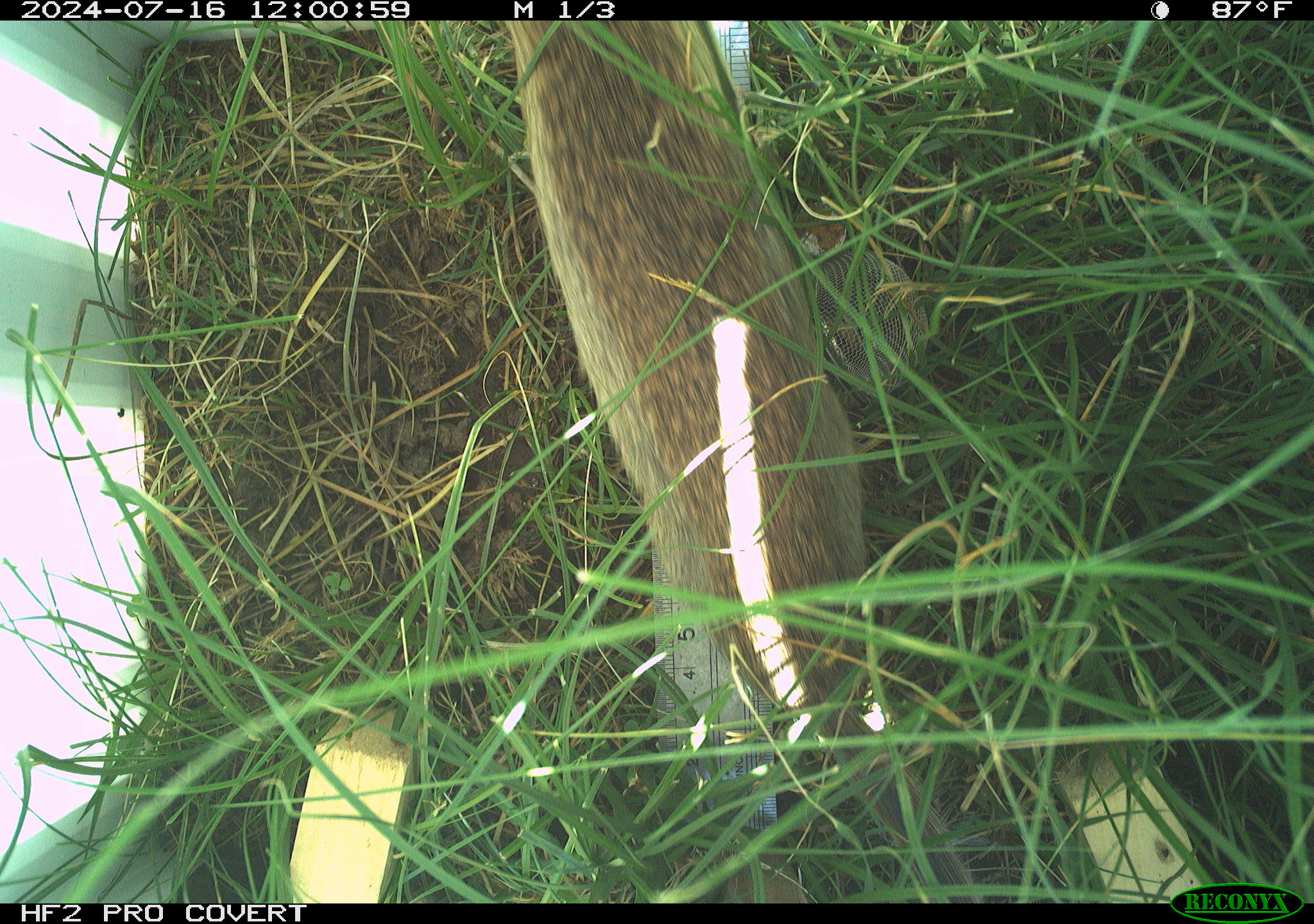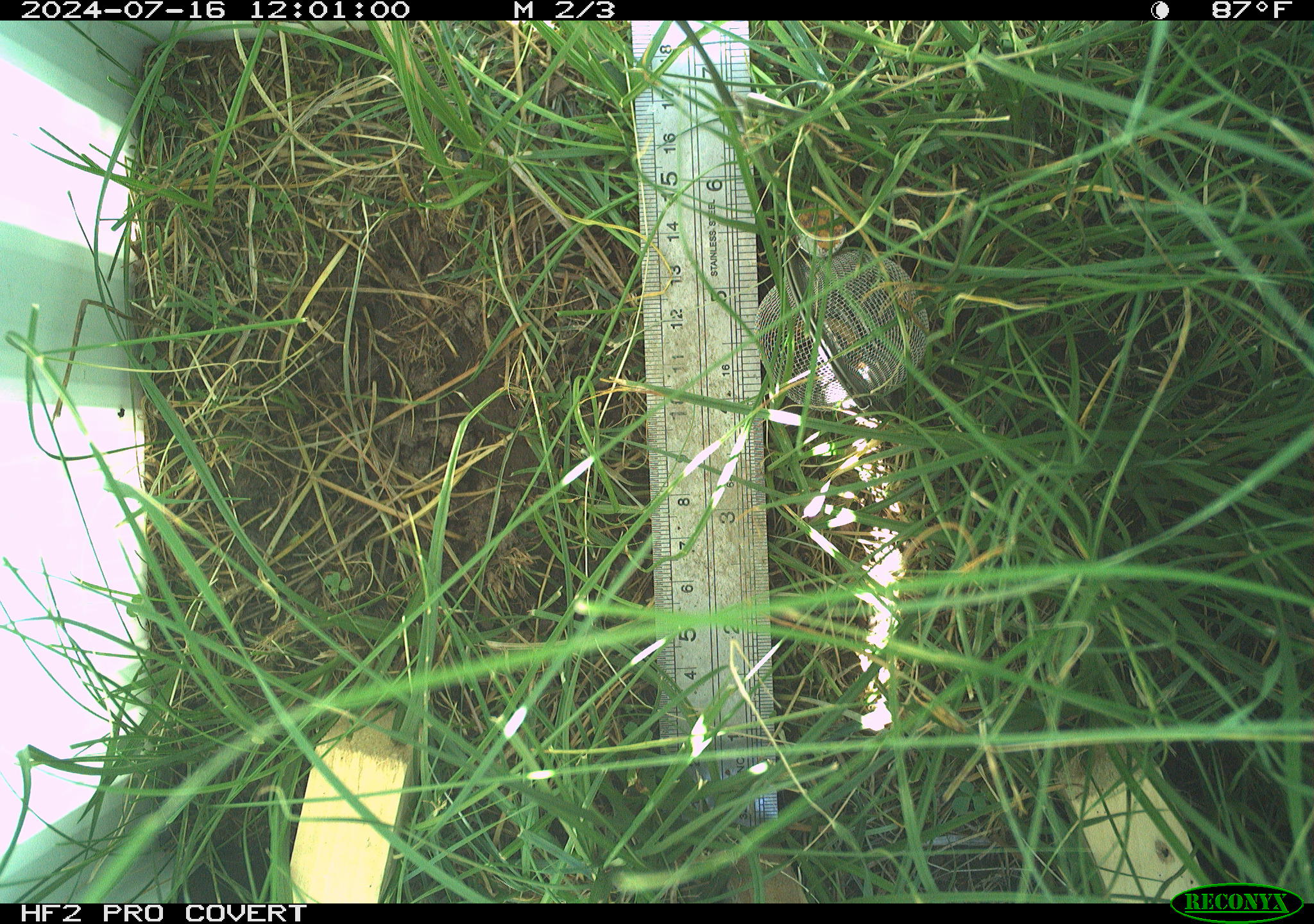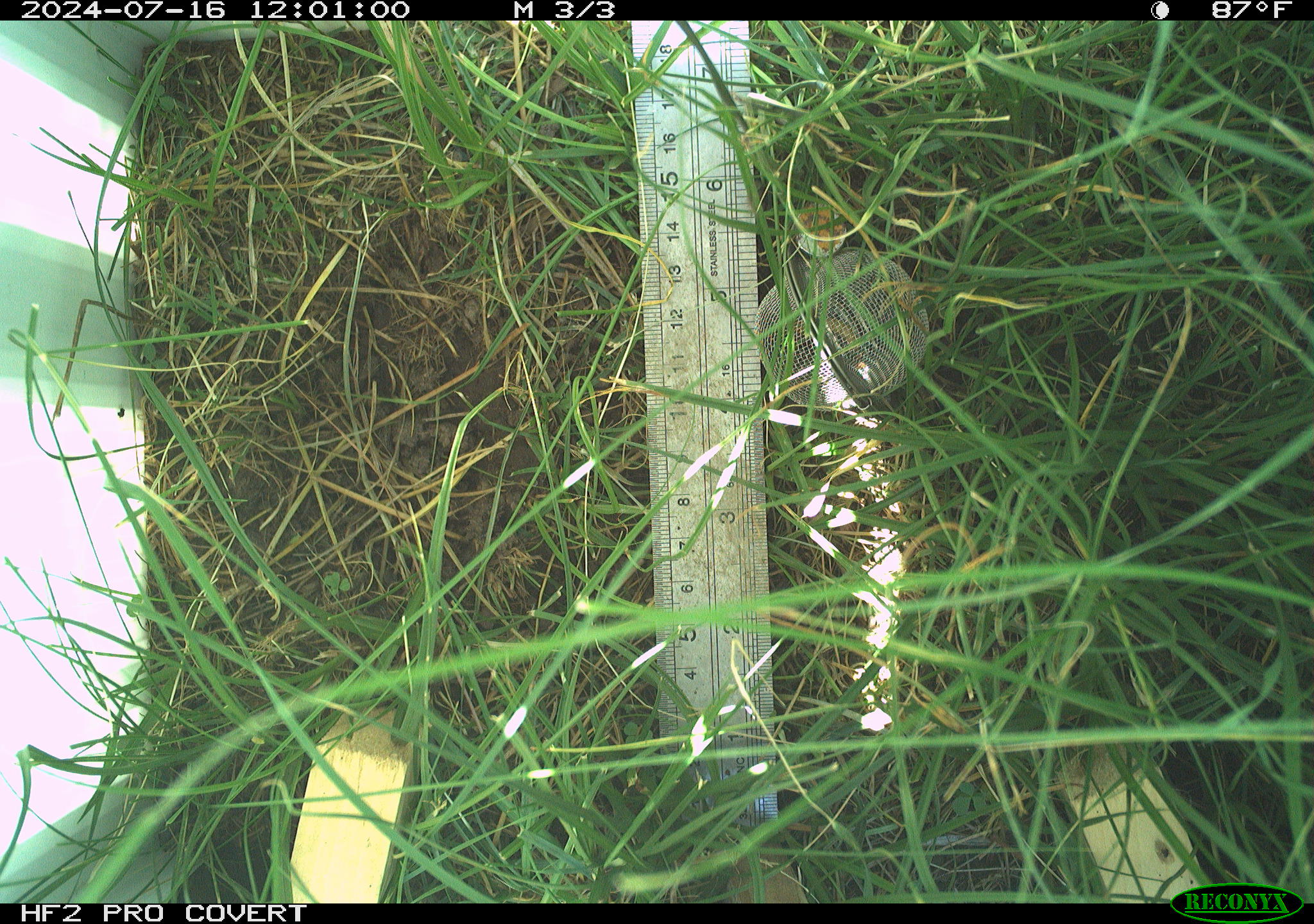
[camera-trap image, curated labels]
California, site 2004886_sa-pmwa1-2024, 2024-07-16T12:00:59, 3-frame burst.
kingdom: Animalia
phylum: Chordata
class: Mammalia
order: Rodentia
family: Sciuridae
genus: Urocitellus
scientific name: Urocitellus beldingi beldingi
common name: belding's ground squirrel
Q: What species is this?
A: Belding's ground squirrel (Urocitellus beldingi beldingi).